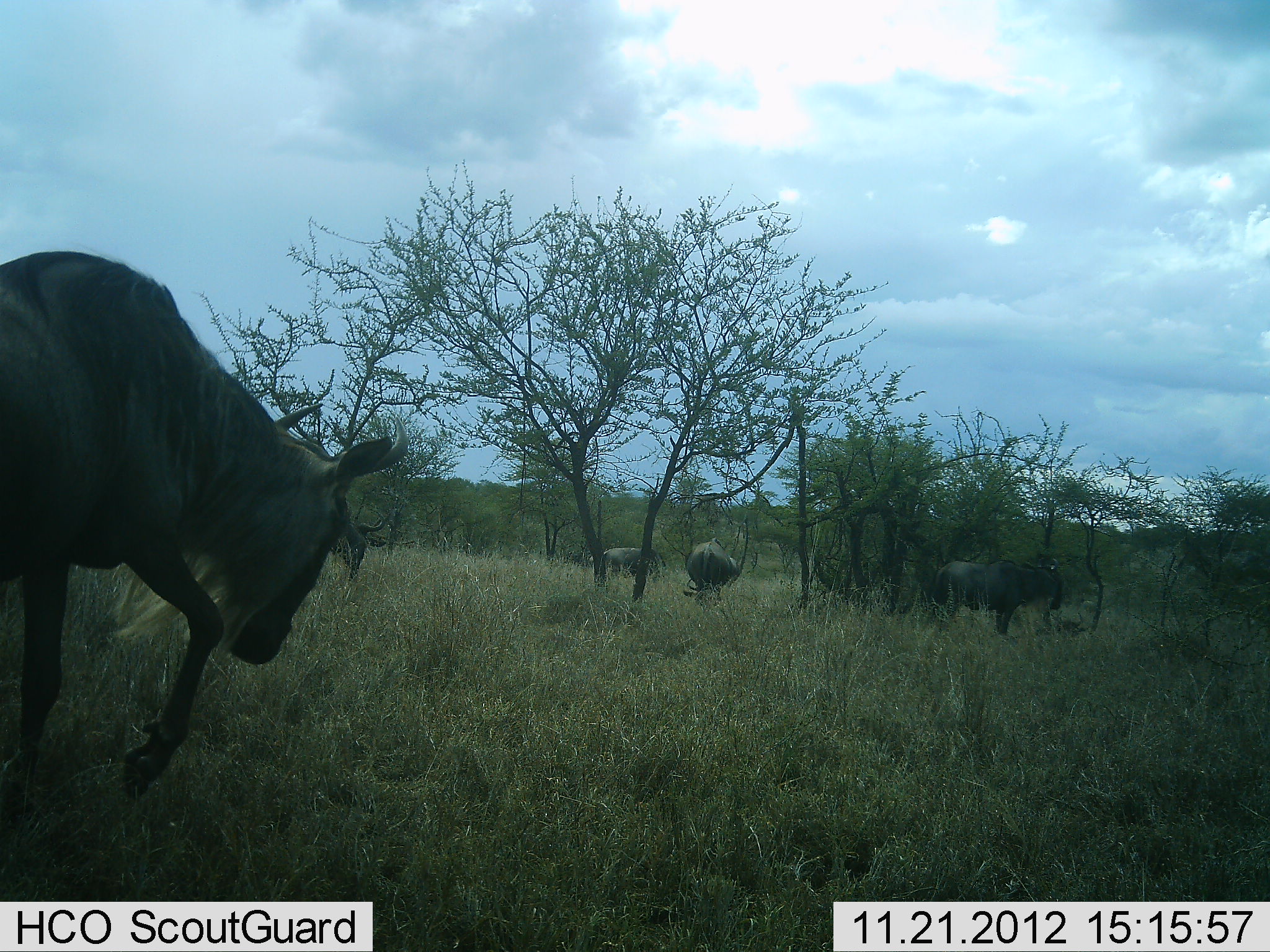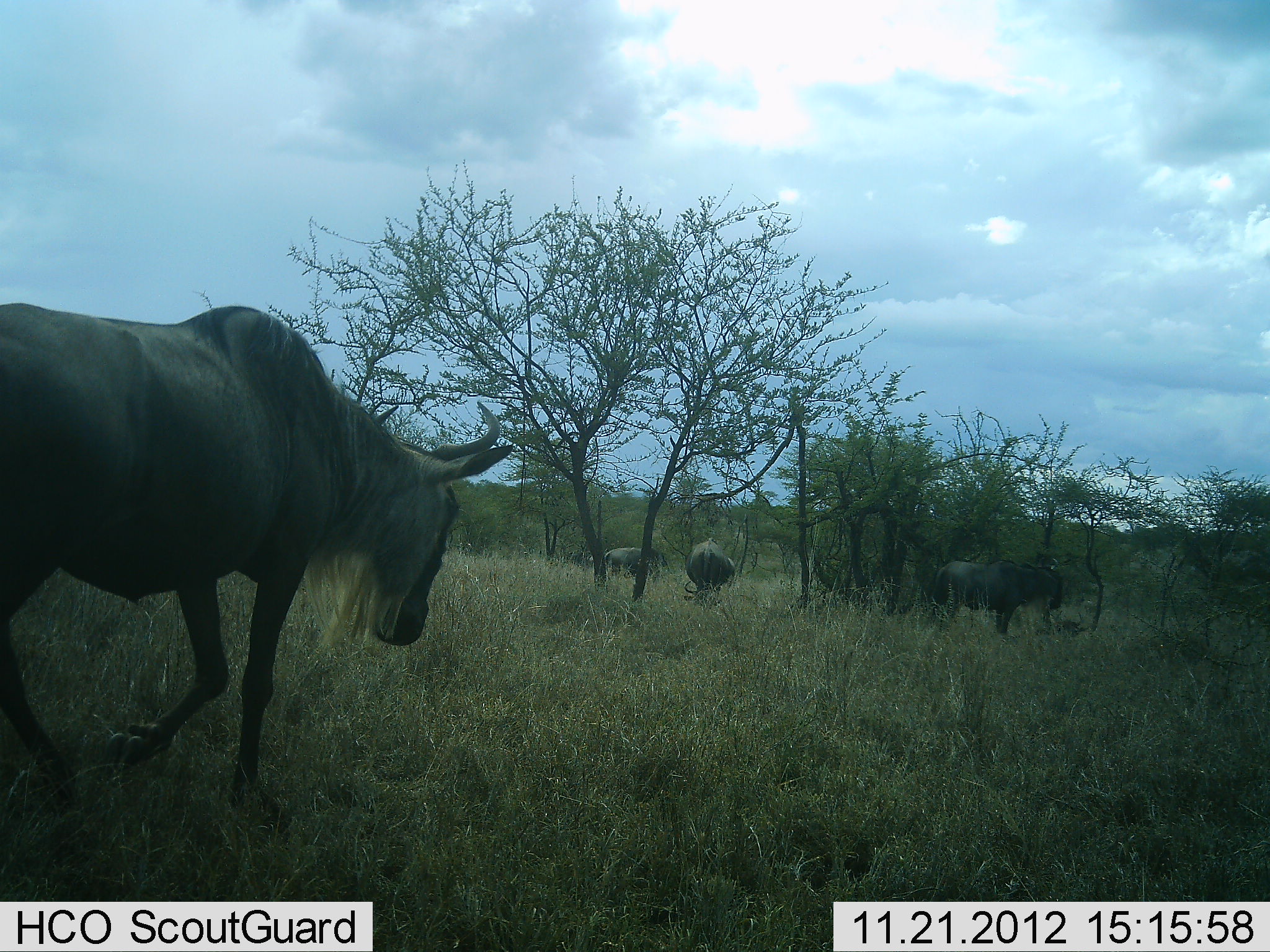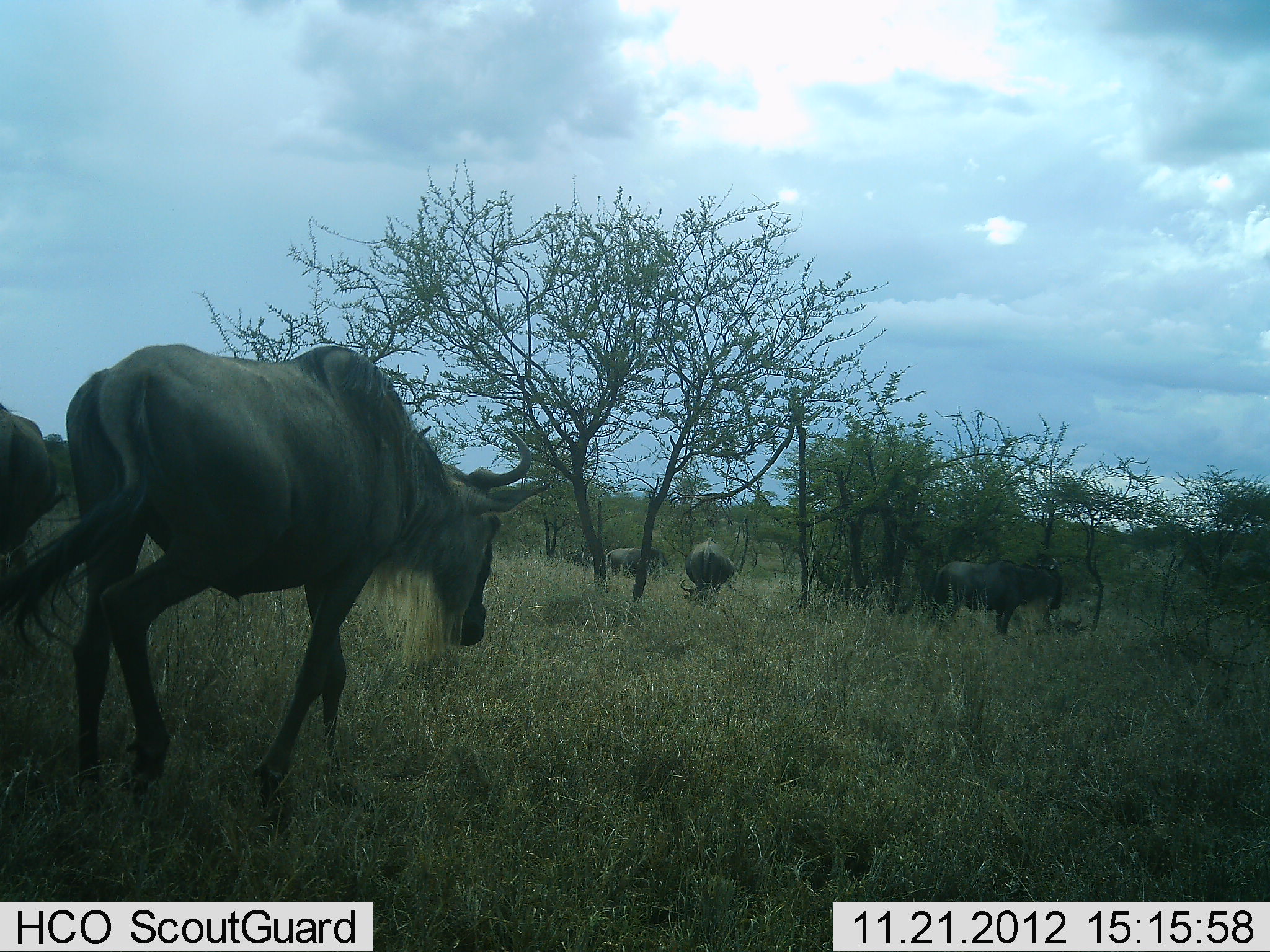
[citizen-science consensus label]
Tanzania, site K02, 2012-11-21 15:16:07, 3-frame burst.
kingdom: Animalia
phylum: Chordata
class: Mammalia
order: Artiodactyla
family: Bovidae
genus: Connochaetes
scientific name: Connochaetes taurinus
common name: blue wildebeest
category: wildebeest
Wildebeest (blue wildebeest) (Connochaetes taurinus), count 4. Behavior (volunteer vote fractions): standing 30%, resting 10%, moving 100%, interacting 0%. Young present (vote fraction): 0%. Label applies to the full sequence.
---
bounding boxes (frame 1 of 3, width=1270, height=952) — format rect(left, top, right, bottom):
animal: rect(0, 251, 406, 826); rect(928, 562, 1070, 640); rect(333, 508, 393, 583); rect(686, 537, 738, 610); rect(598, 547, 666, 585)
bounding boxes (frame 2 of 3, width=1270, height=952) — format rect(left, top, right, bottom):
animal: rect(0, 304, 512, 795); rect(930, 555, 1070, 640); rect(684, 538, 736, 602); rect(604, 548, 659, 585)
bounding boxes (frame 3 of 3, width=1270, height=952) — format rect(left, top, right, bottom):
animal: rect(0, 346, 552, 807); rect(0, 404, 69, 662); rect(934, 557, 1064, 640); rect(680, 537, 735, 610); rect(605, 547, 669, 580); rect(1045, 611, 1090, 646)